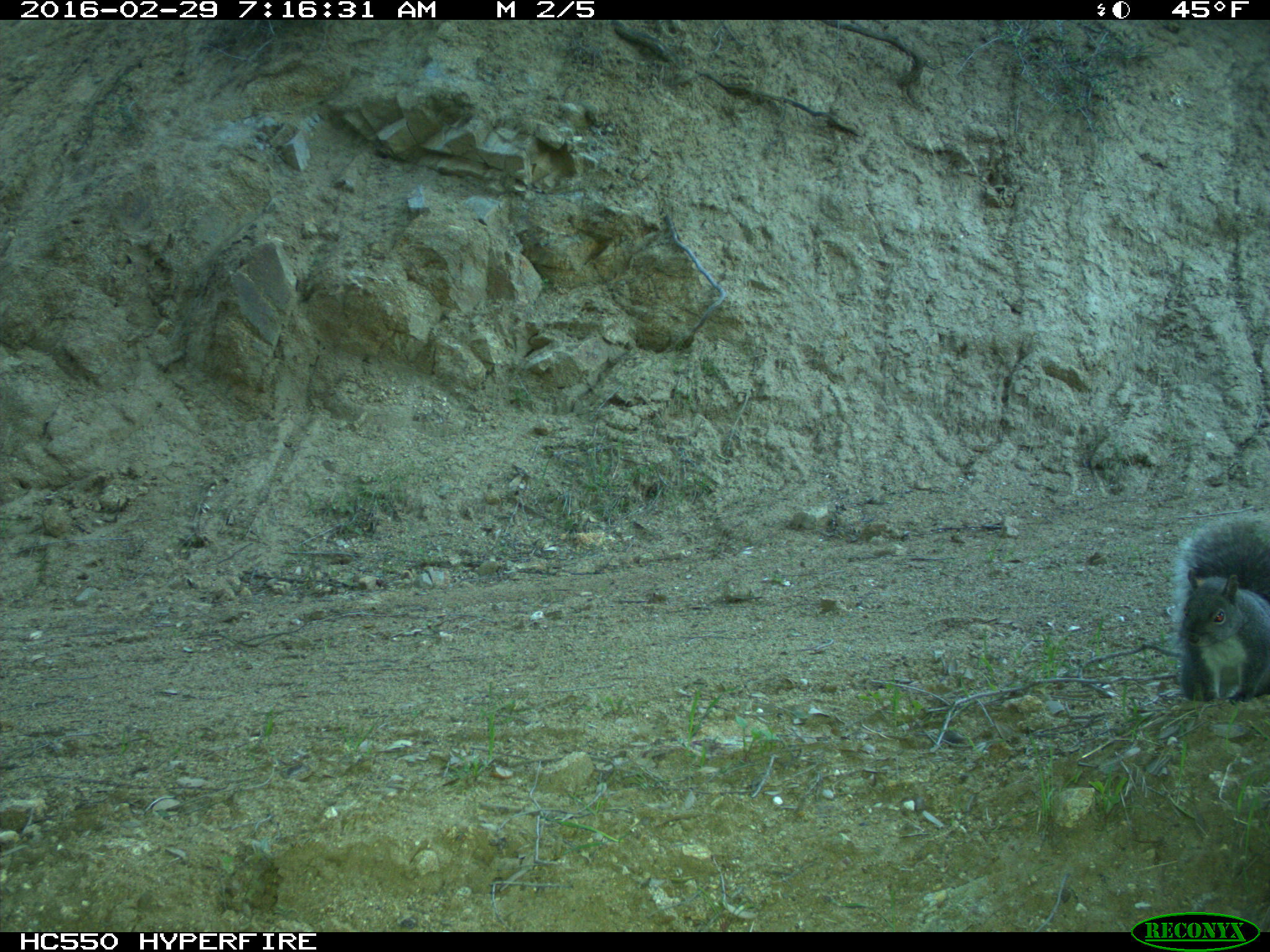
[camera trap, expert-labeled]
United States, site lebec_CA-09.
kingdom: Animalia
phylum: Chordata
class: Mammalia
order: Rodentia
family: Sciuridae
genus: Sciurus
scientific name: Sciurus carolinensis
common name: eastern gray squirrel